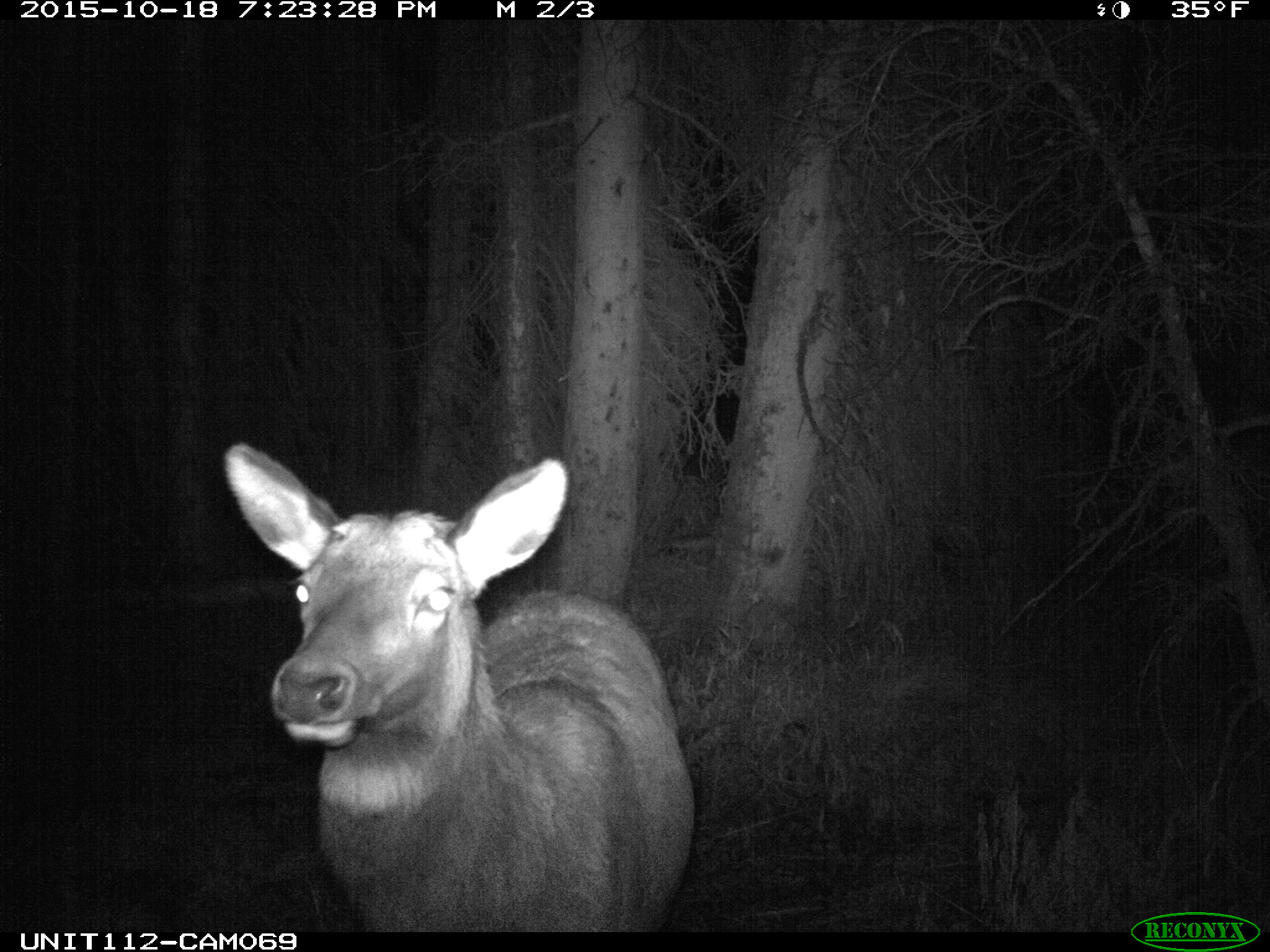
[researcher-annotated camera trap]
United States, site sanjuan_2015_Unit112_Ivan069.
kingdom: Animalia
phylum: Chordata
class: Mammalia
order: Artiodactyla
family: Cervidae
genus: Cervus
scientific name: Cervus elaphus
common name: red deer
Cervus elaphus (red deer).